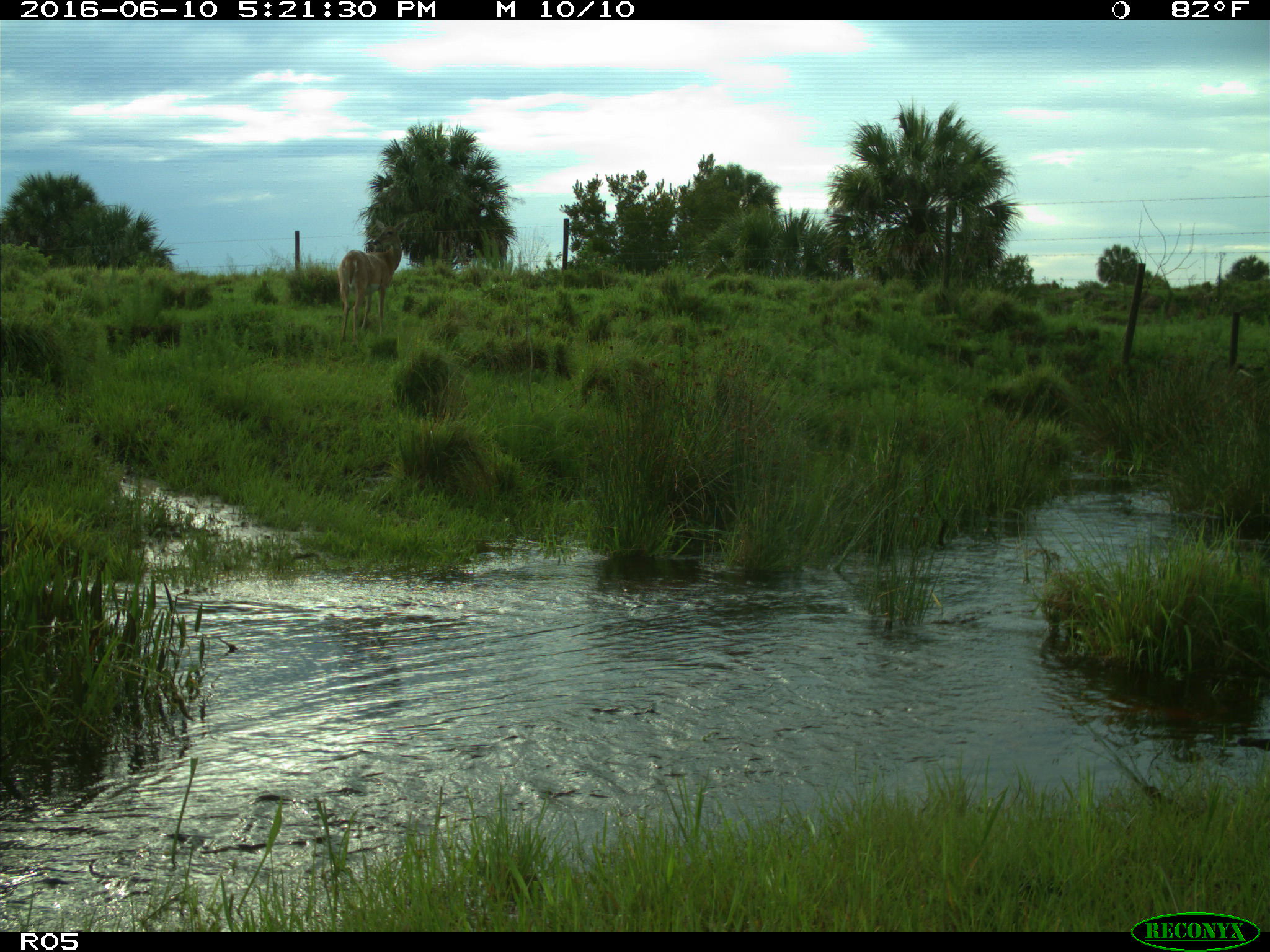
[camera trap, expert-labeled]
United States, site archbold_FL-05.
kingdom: Animalia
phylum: Chordata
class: Mammalia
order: Artiodactyla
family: Cervidae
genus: Odocoileus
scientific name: Odocoileus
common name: deer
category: unidentified deer